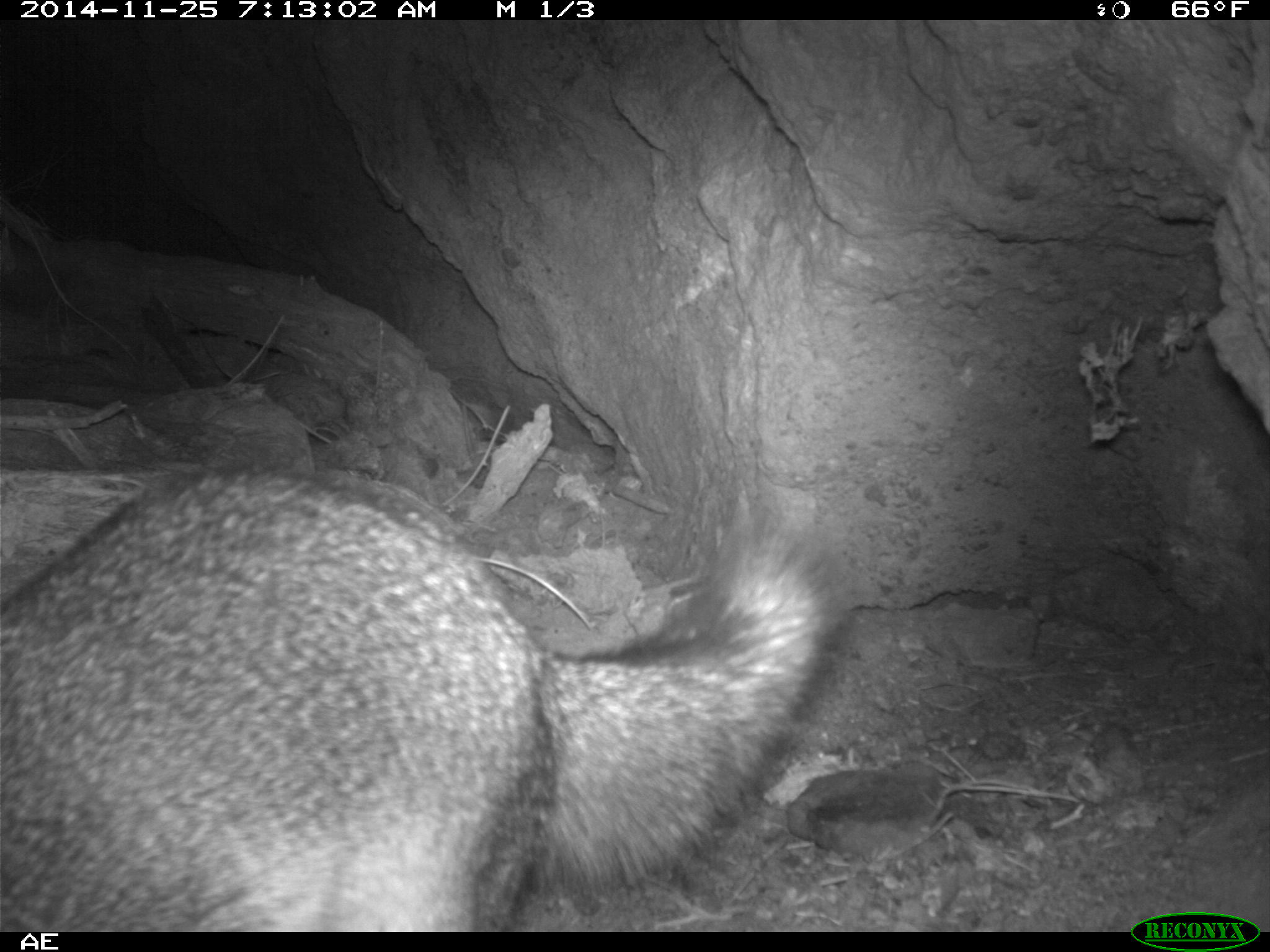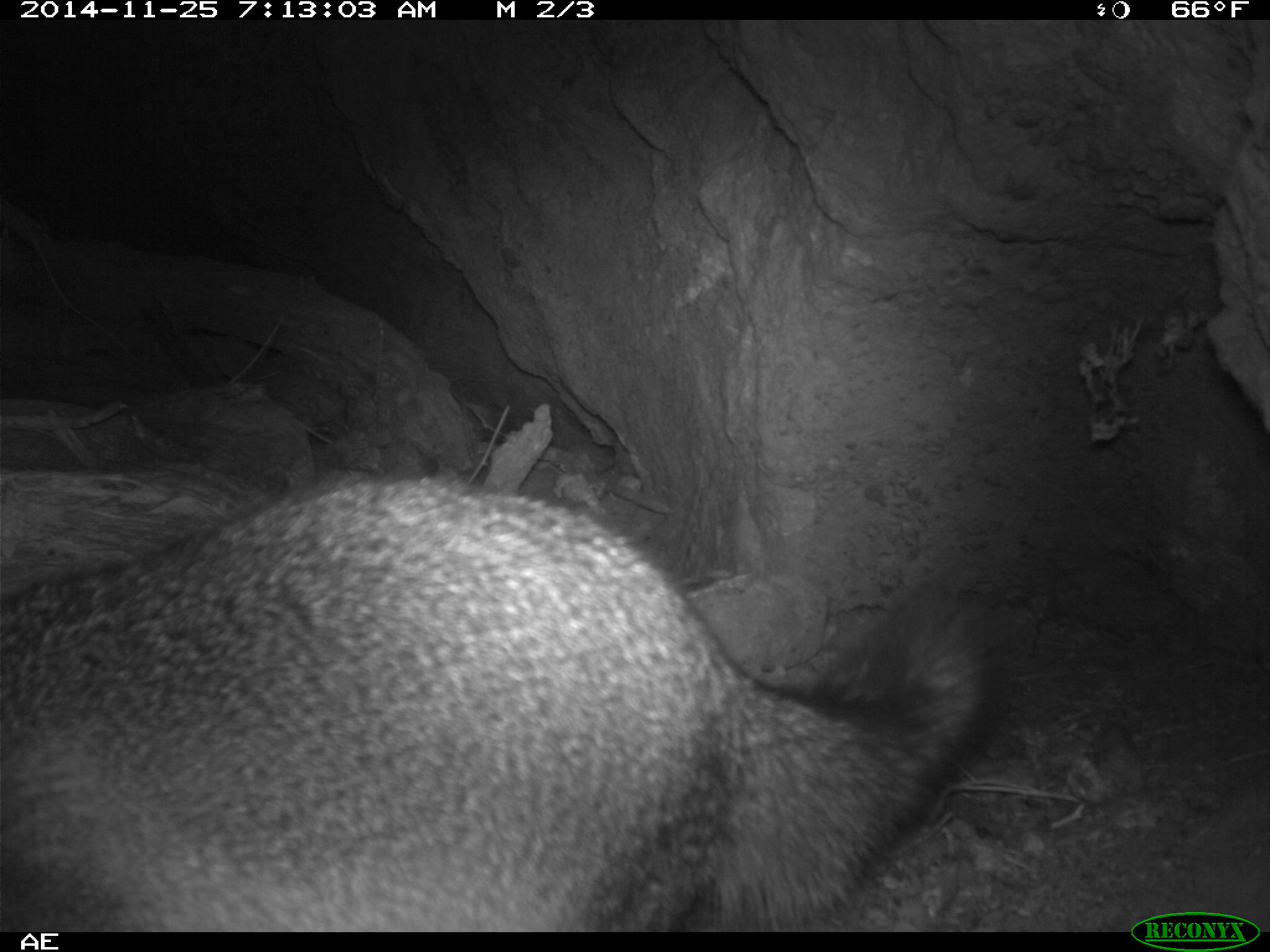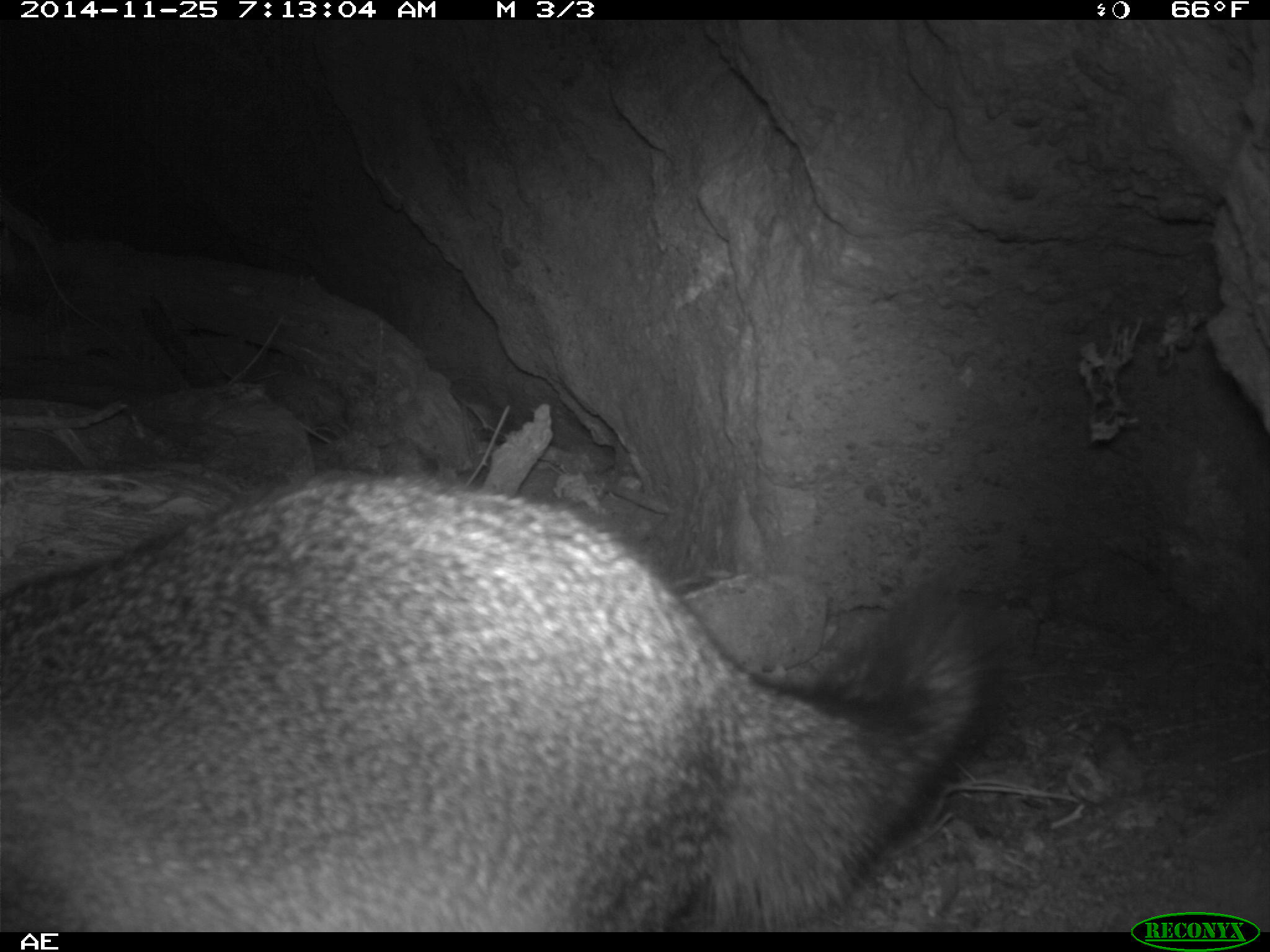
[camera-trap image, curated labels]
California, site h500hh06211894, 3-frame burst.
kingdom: Animalia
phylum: Chordata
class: Mammalia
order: Carnivora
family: Canidae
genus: Urocyon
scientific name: Urocyon littoralis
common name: island fox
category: fox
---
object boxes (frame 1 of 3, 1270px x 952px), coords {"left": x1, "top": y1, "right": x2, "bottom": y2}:
fox: {"left": 0, "top": 459, "right": 851, "bottom": 932}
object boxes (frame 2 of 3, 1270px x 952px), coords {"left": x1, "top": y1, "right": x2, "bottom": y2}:
fox: {"left": 0, "top": 473, "right": 999, "bottom": 932}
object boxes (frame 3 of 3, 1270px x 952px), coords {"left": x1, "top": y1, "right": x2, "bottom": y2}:
fox: {"left": 1, "top": 467, "right": 1019, "bottom": 933}